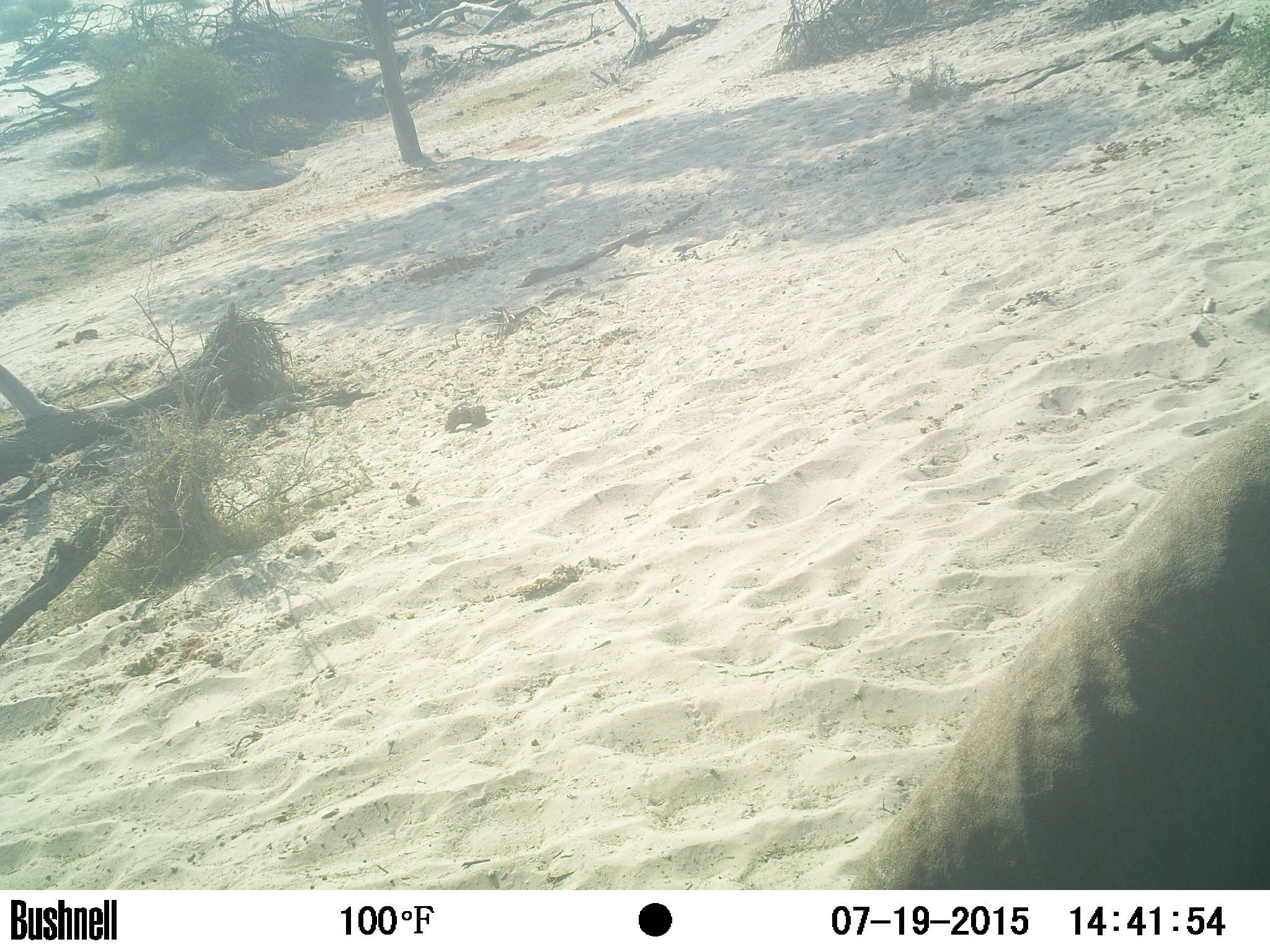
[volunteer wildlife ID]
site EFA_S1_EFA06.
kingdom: Animalia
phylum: Chordata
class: Mammalia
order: Artiodactyla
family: Bovidae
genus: Connochaetes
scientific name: Connochaetes taurinus taurinus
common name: blue wildebeest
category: wildebeestblue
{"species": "wildebeestblue (blue wildebeest) (Connochaetes taurinus taurinus)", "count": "1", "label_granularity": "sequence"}